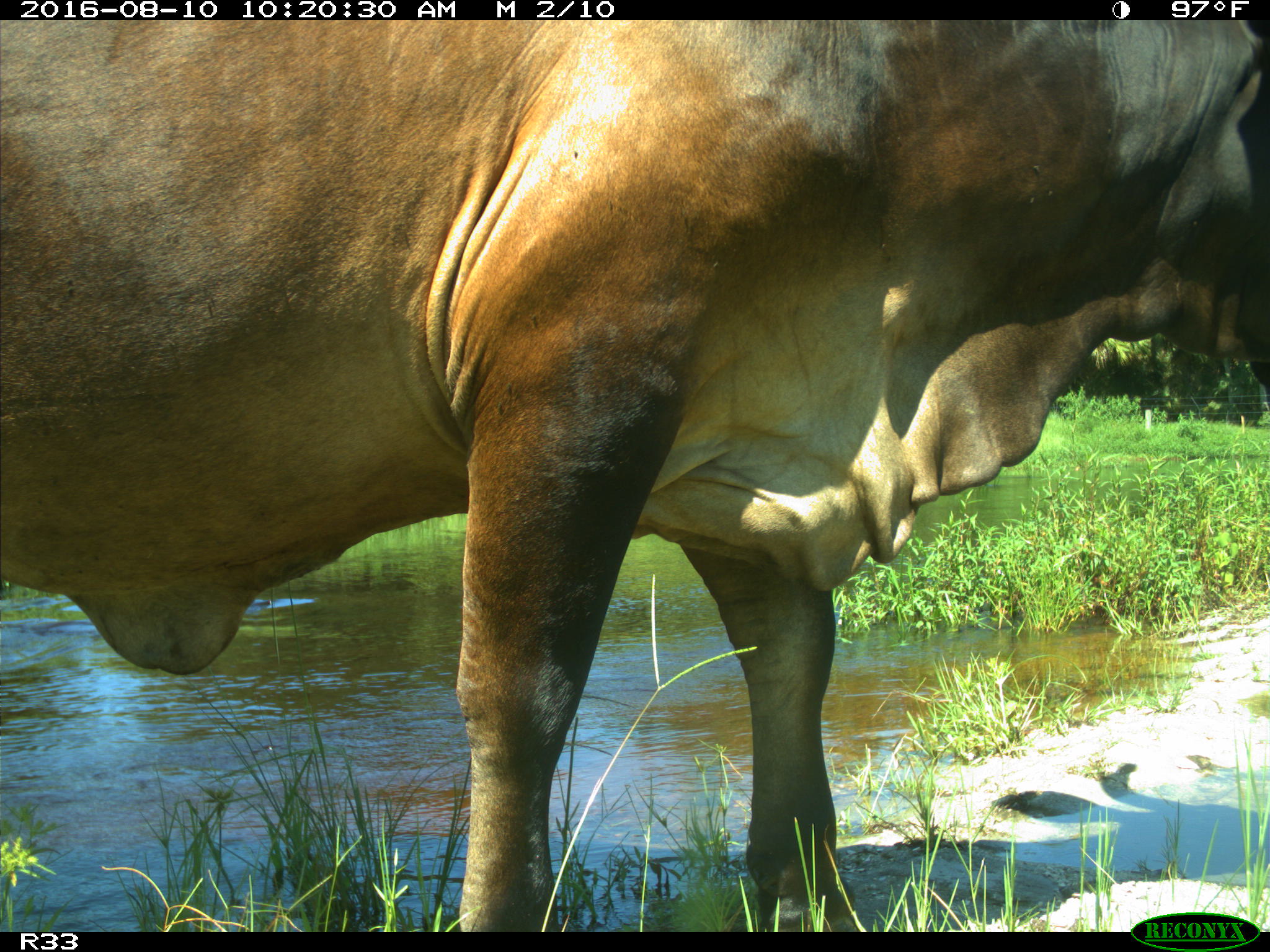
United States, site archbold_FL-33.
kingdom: Animalia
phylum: Chordata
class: Mammalia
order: Artiodactyla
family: Bovidae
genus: Bos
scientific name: Bos taurus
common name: domestic cow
Bos taurus (domestic cow).